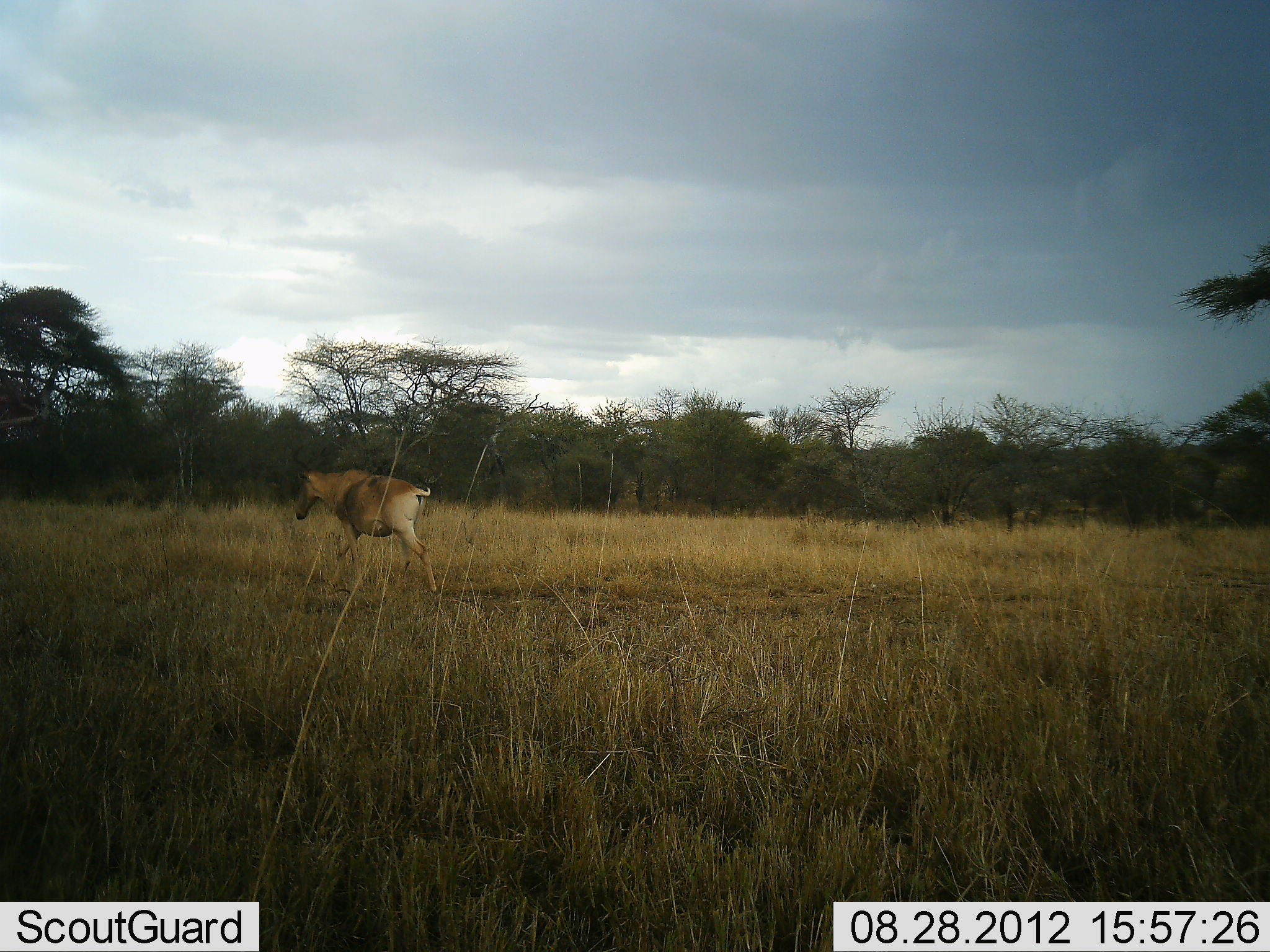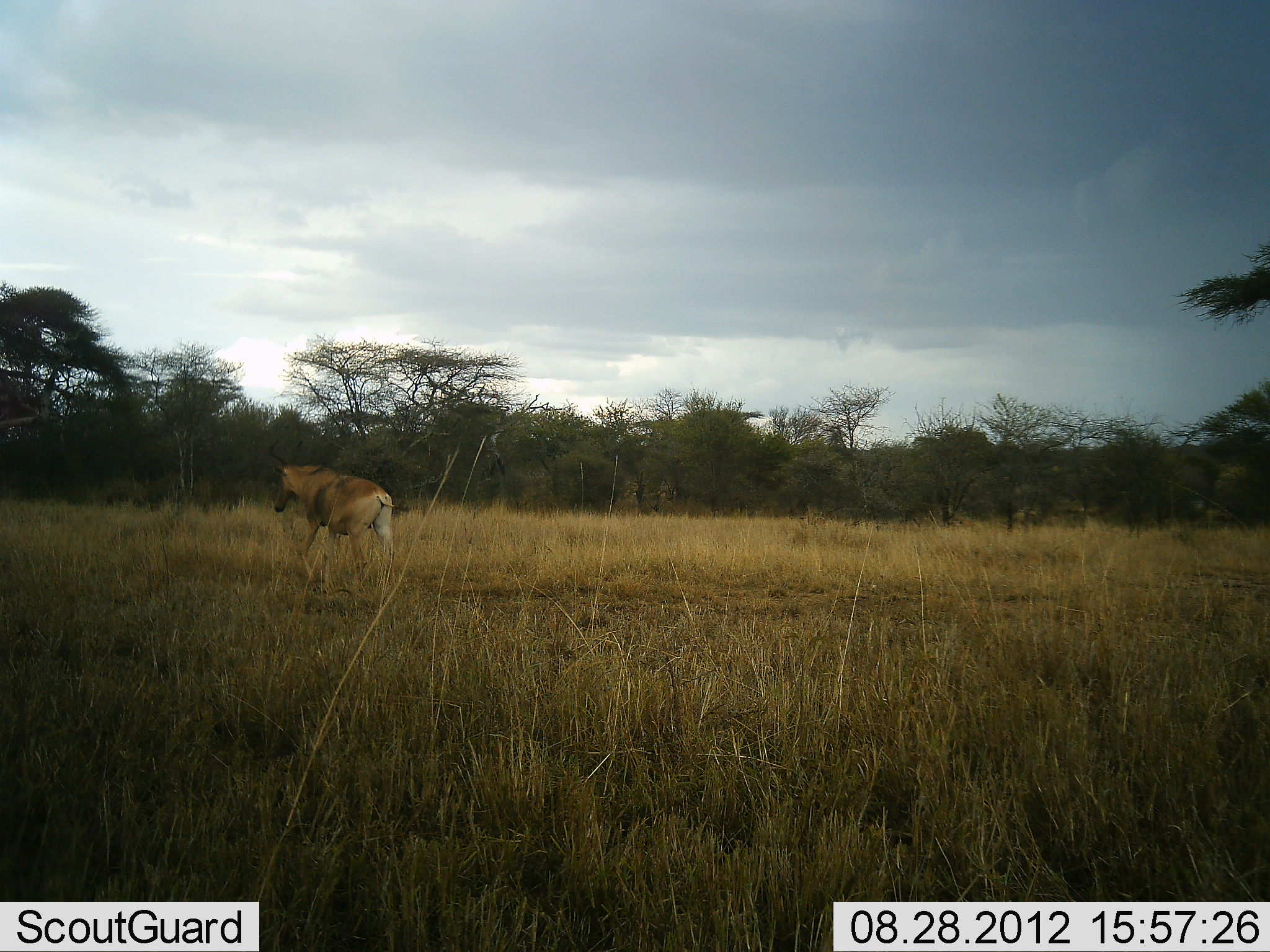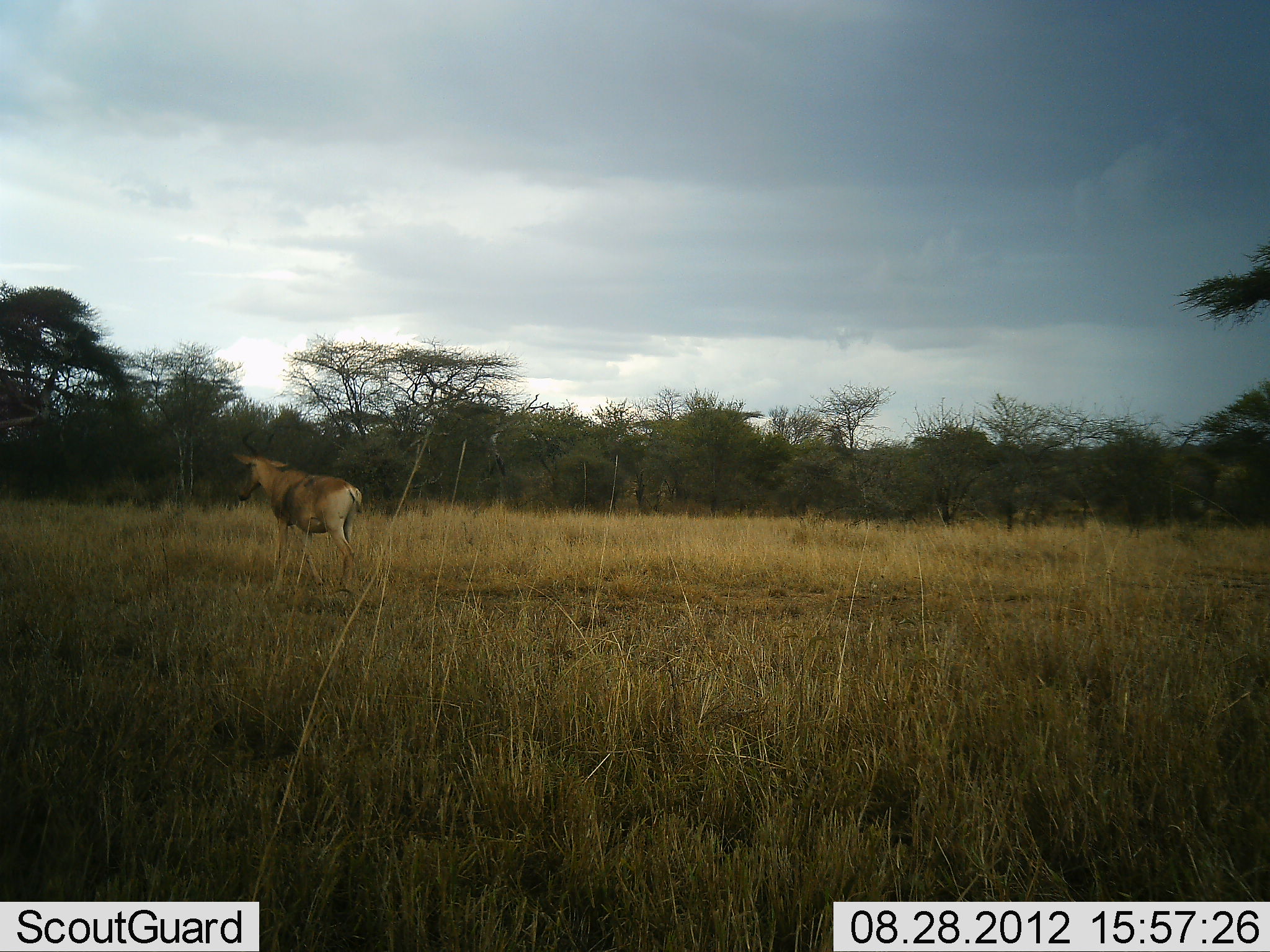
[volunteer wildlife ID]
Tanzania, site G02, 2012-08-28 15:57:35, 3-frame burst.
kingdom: Animalia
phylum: Chordata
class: Mammalia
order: Artiodactyla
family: Bovidae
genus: Alcelaphus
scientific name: Alcelaphus buselaphus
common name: hartebeest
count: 1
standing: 0%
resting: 0%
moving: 100%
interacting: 0%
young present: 0%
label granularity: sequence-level